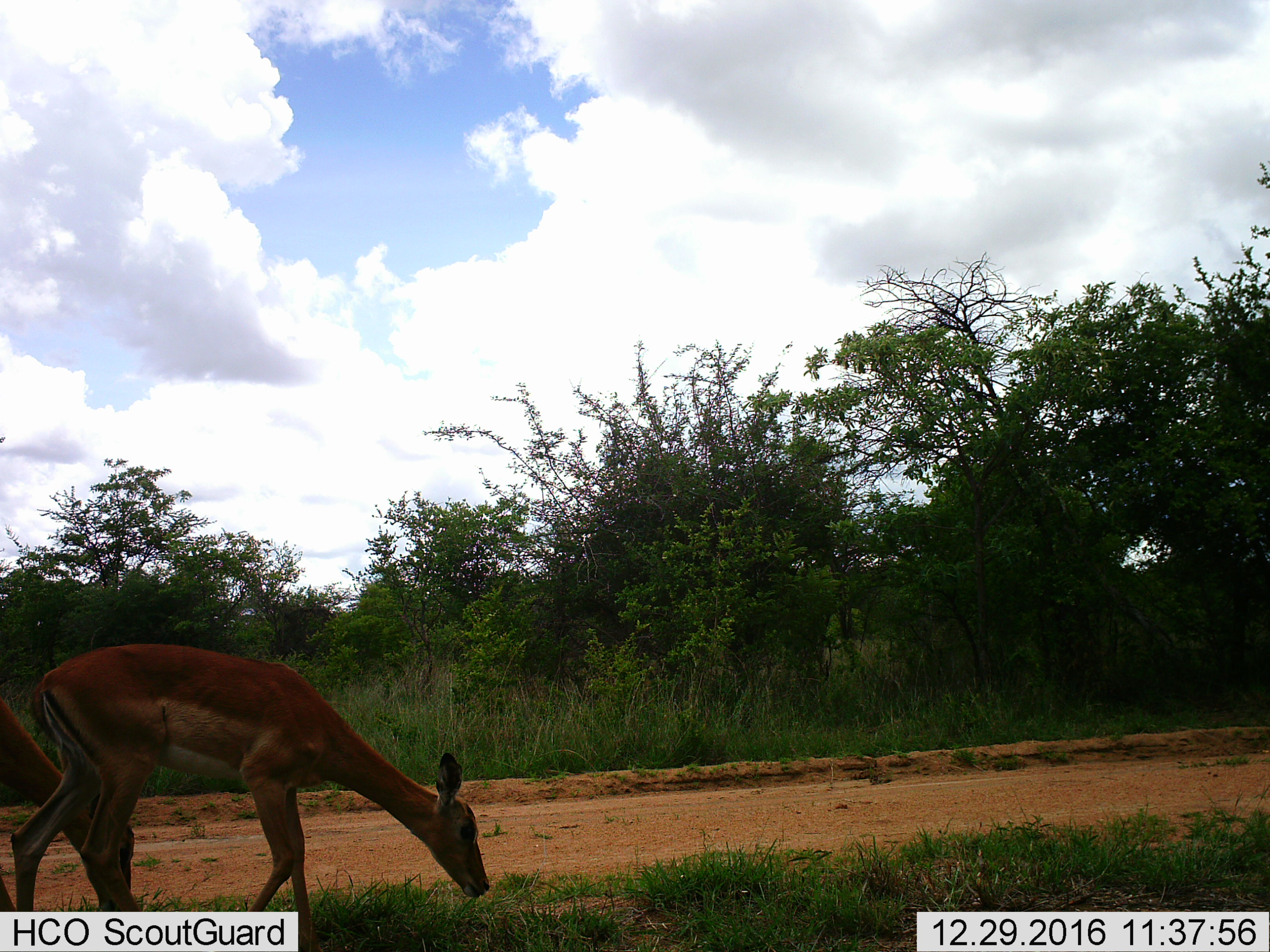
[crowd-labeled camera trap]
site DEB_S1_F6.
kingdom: Animalia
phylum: Chordata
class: Mammalia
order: Artiodactyla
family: Bovidae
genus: Aepyceros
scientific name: Aepyceros melampus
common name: impala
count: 2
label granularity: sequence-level